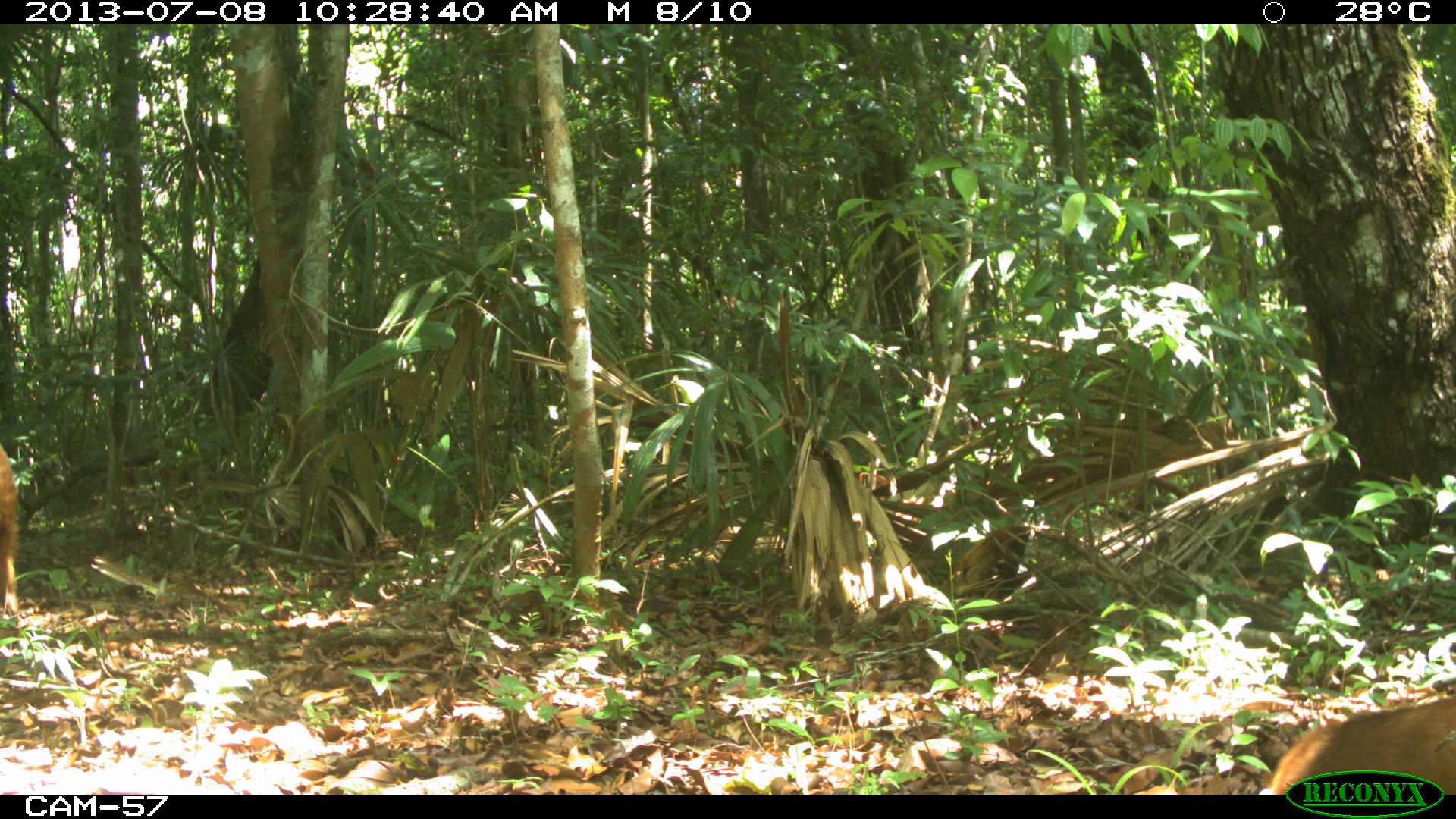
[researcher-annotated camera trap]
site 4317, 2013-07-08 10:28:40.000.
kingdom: Animalia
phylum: Chordata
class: Mammalia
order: Carnivora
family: Procyonidae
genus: Nasua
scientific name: Nasua narica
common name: white-nosed coati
Nasua narica (white-nosed coati), count 2.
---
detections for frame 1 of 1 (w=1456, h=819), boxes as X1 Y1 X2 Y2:
nasua narica: 1260 697 1456 794; 0 443 27 618